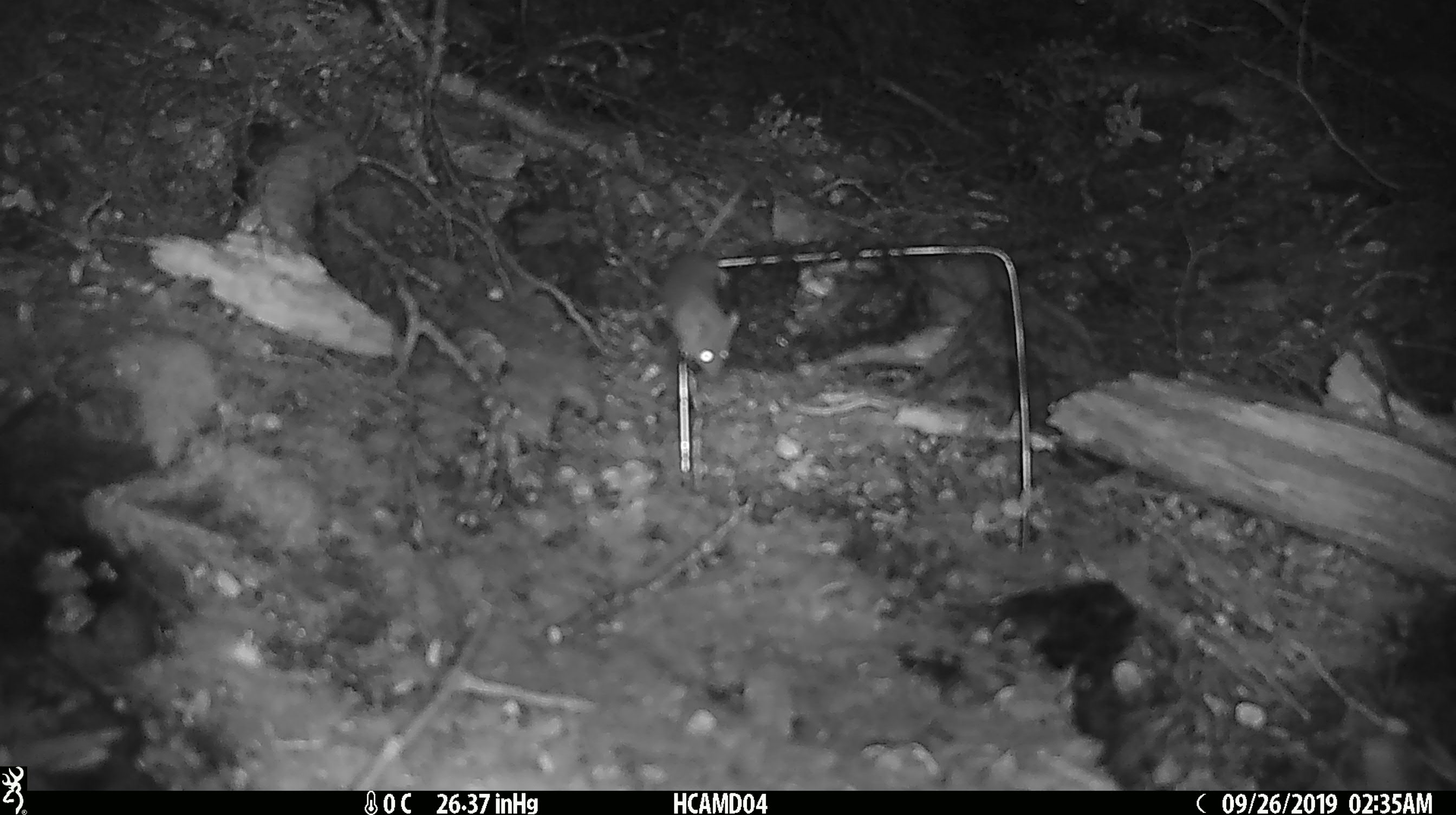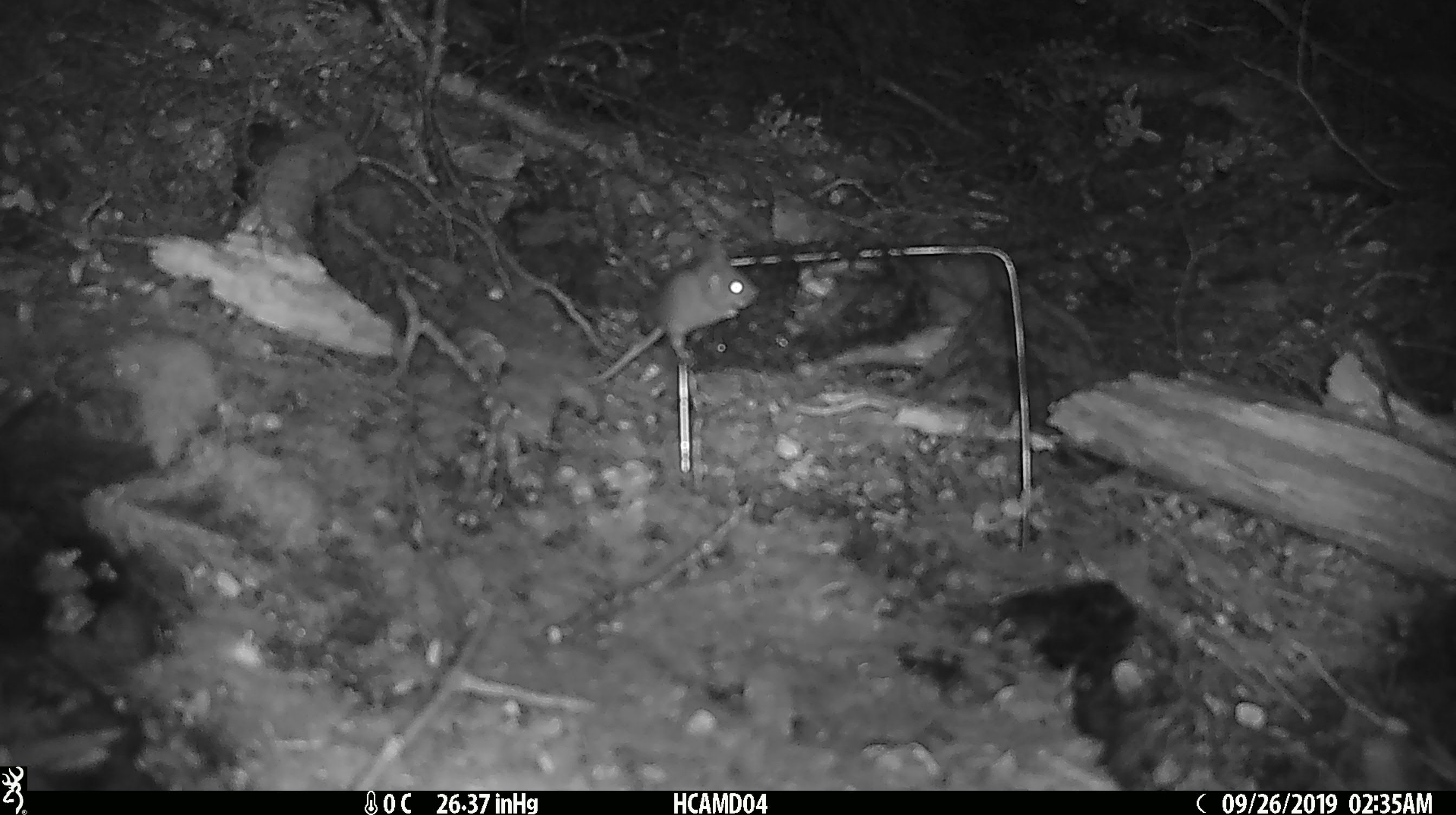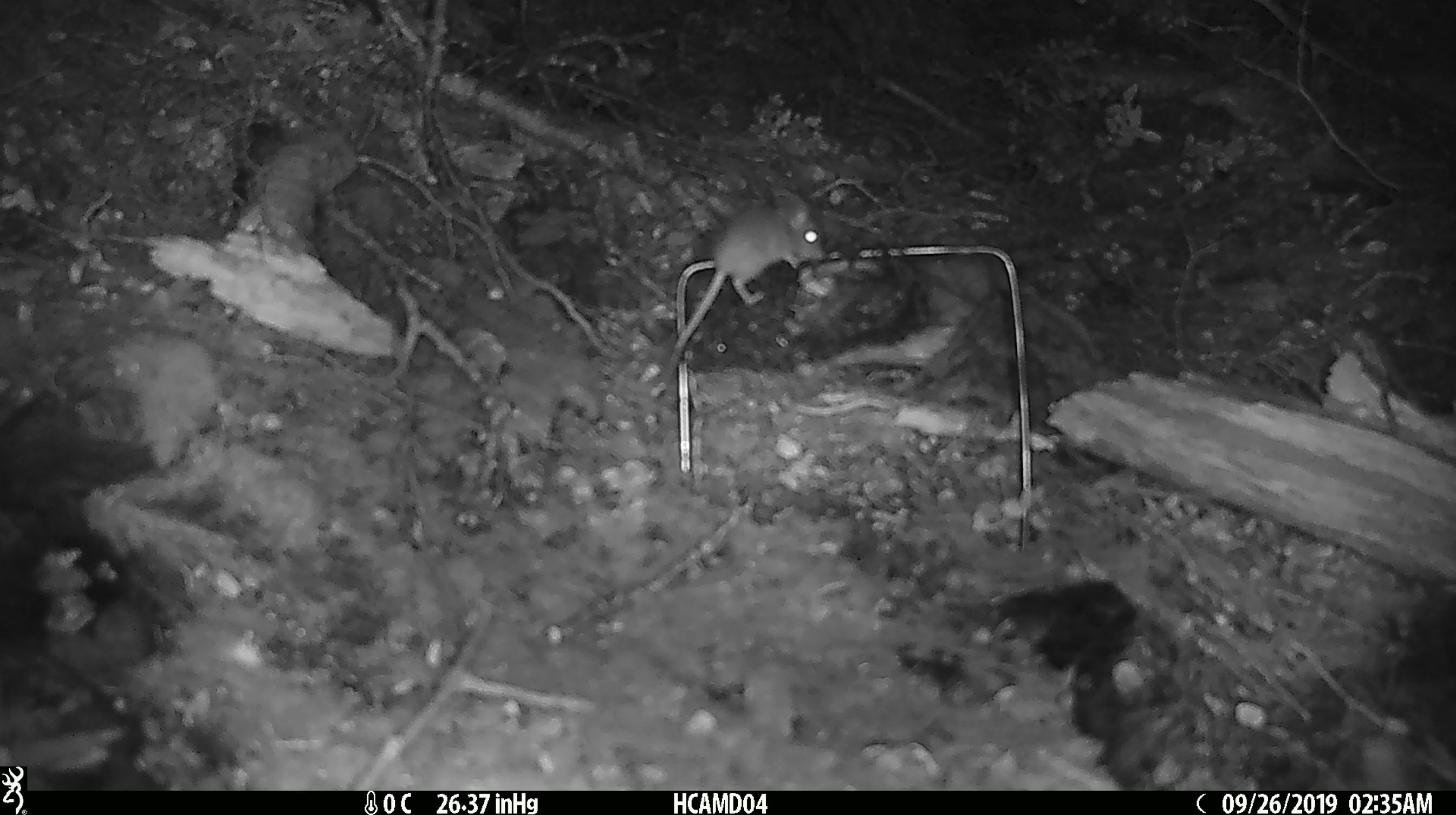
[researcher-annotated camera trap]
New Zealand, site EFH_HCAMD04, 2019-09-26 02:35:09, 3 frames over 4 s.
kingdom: Animalia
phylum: Chordata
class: Mammalia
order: Rodentia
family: Muridae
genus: Mus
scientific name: Mus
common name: mouse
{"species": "mouse (Mus)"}